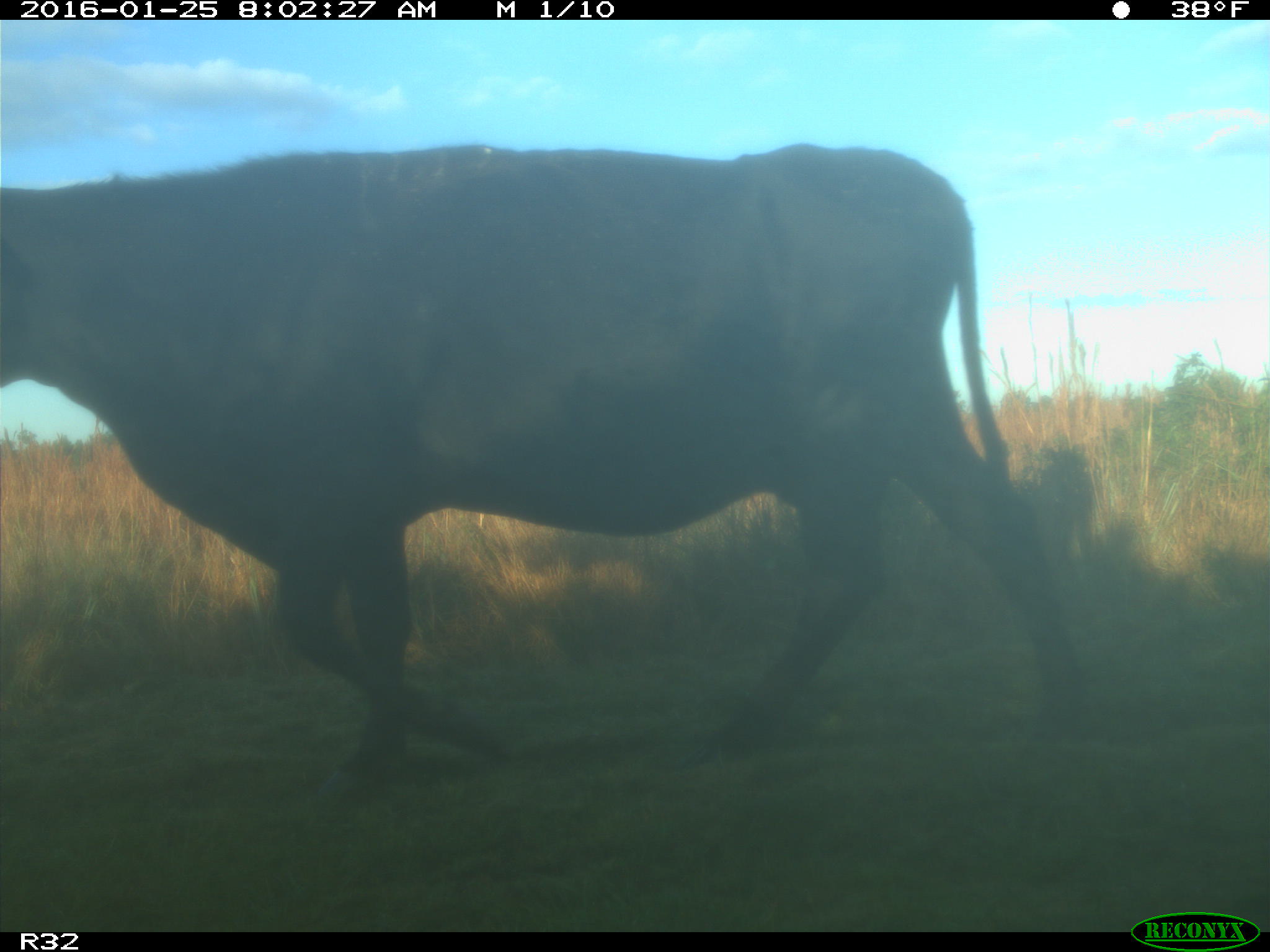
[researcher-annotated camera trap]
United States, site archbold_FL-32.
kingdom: Animalia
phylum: Chordata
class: Mammalia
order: Artiodactyla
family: Bovidae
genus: Bos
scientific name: Bos taurus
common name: domestic cow